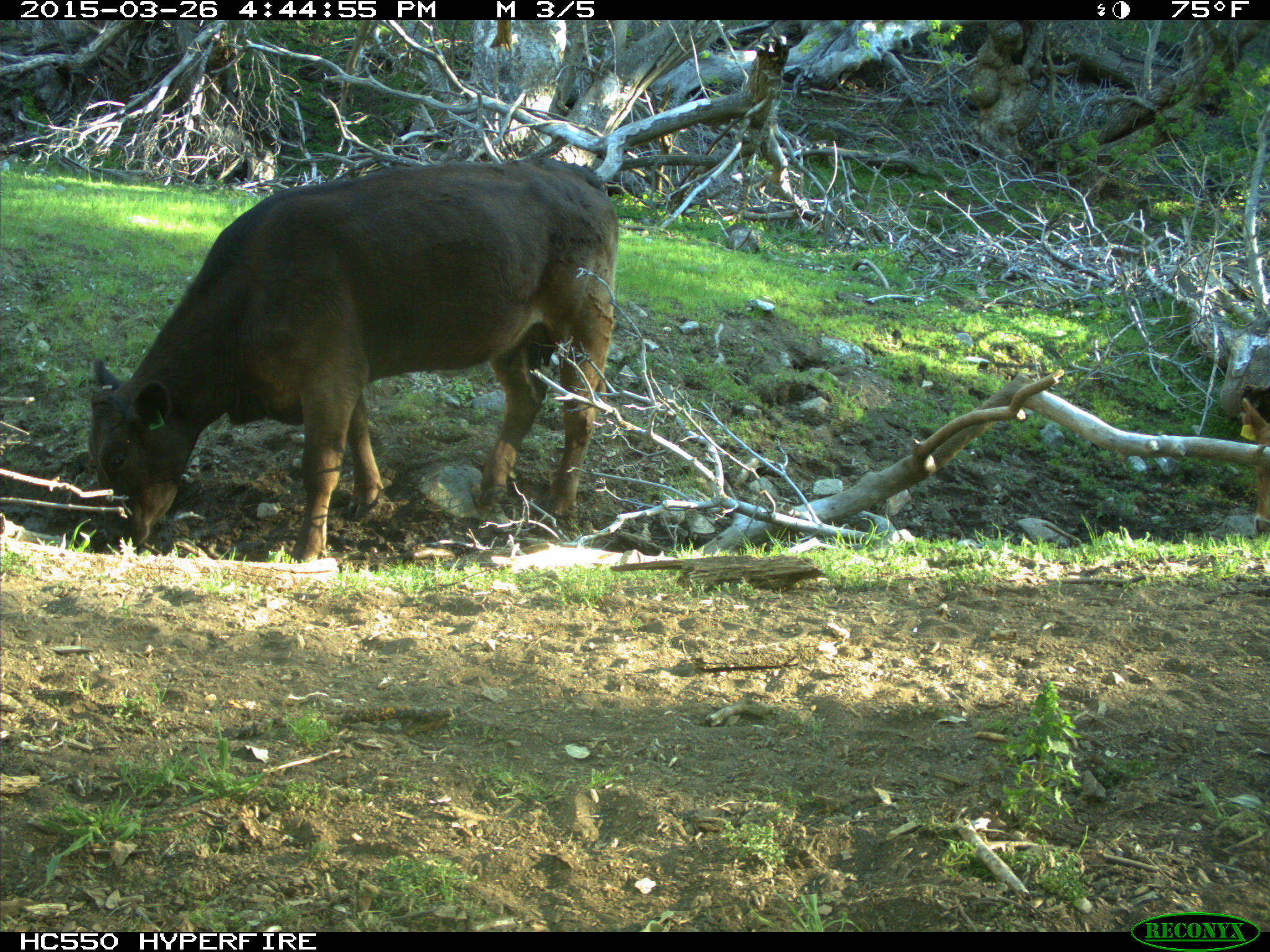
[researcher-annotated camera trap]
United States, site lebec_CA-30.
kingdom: Animalia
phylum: Chordata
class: Mammalia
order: Artiodactyla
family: Bovidae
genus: Bos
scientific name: Bos taurus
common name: domestic cow